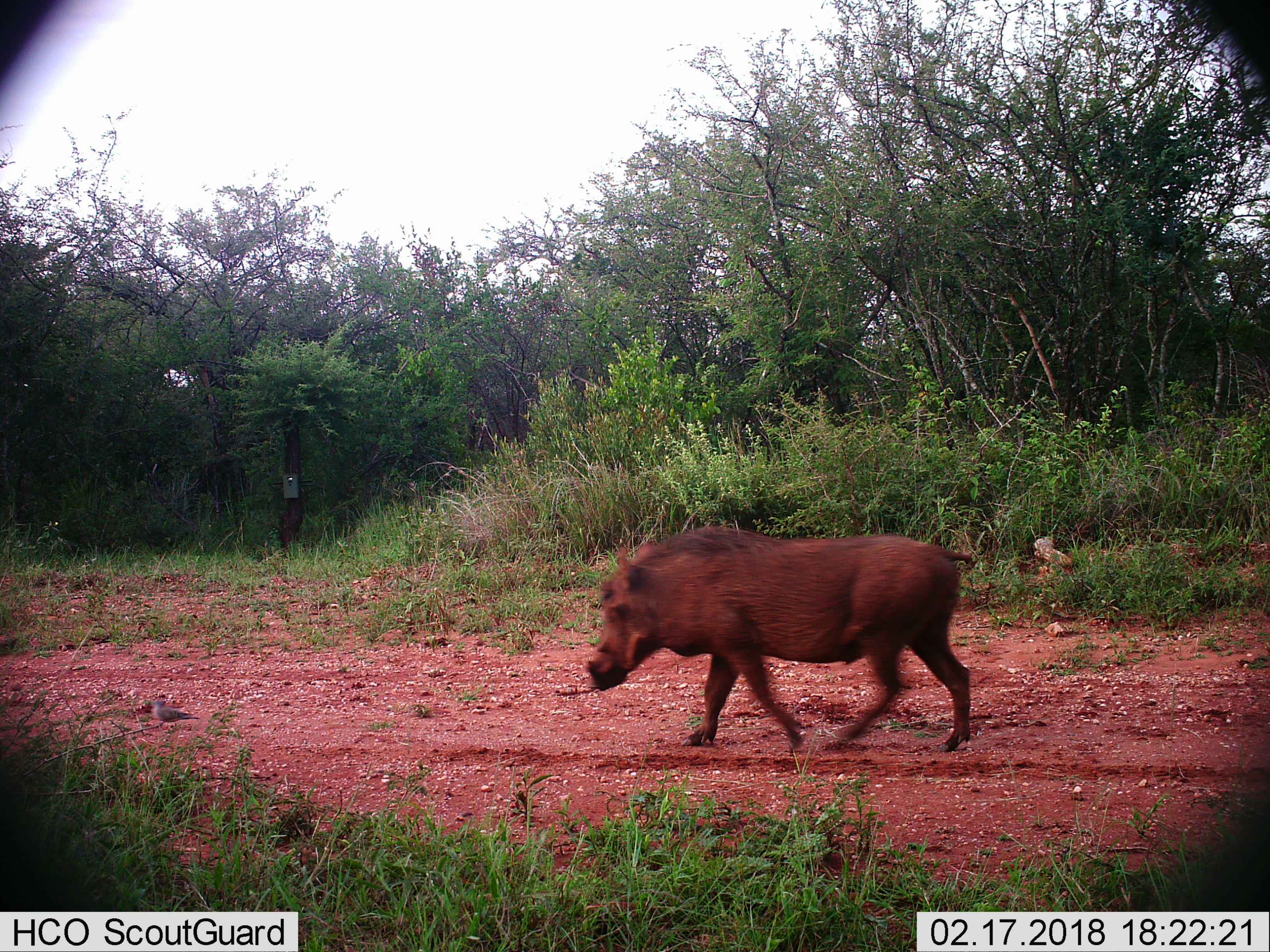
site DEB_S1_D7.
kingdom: Animalia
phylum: Chordata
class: Mammalia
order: Artiodactyla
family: Suidae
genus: Phacochoerus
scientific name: Phacochoerus africanus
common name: warthog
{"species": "warthog (Phacochoerus africanus)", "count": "1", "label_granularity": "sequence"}